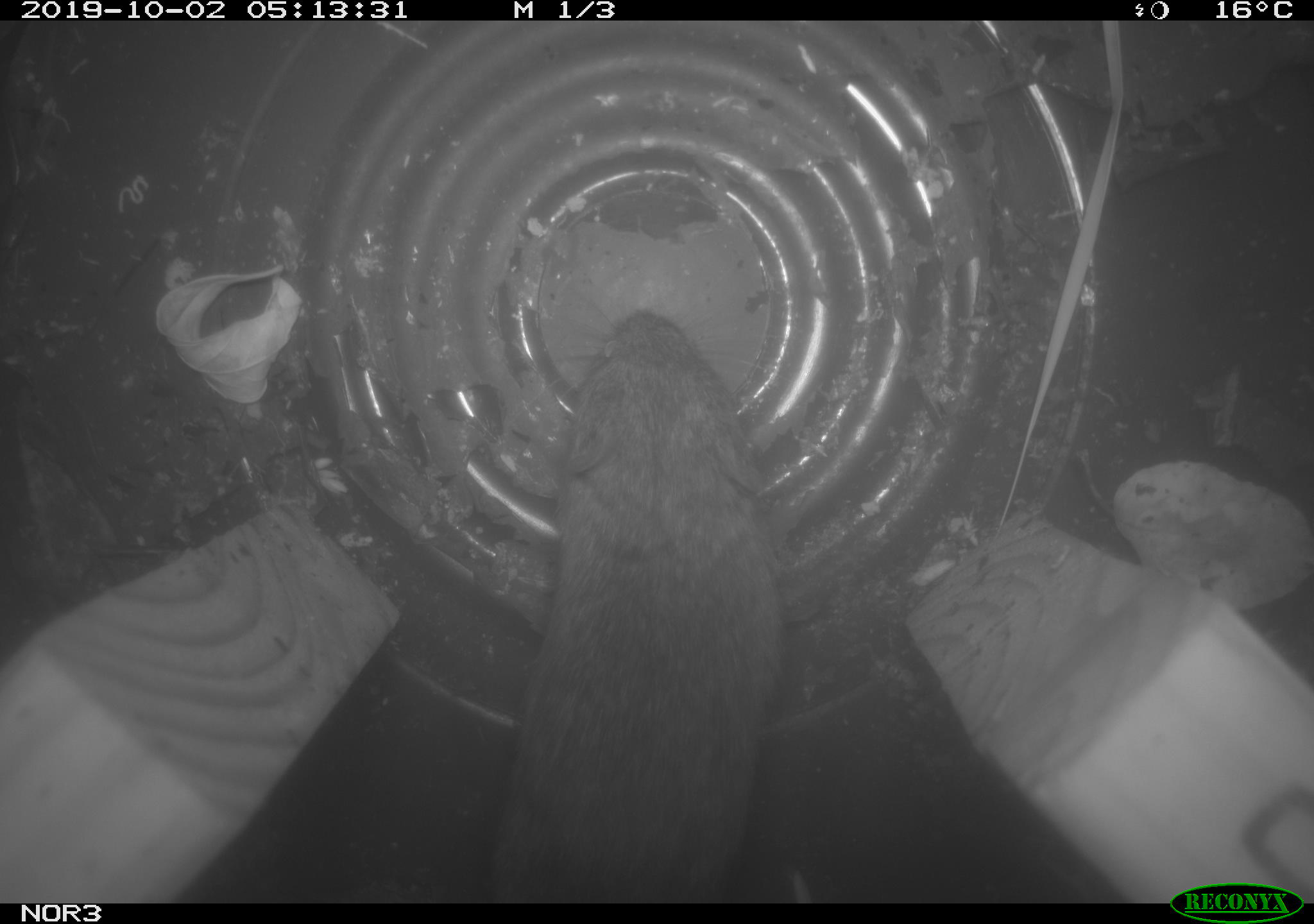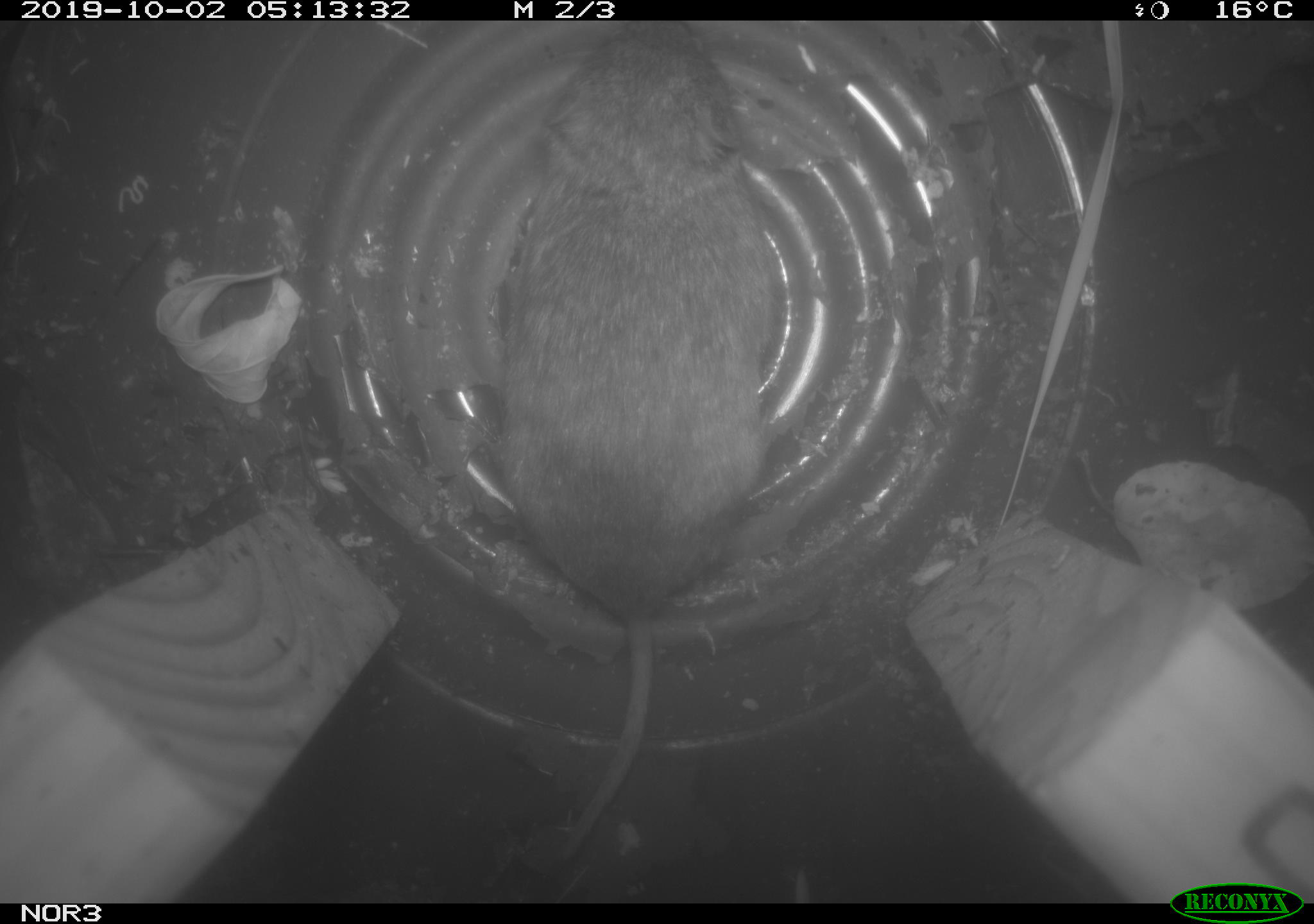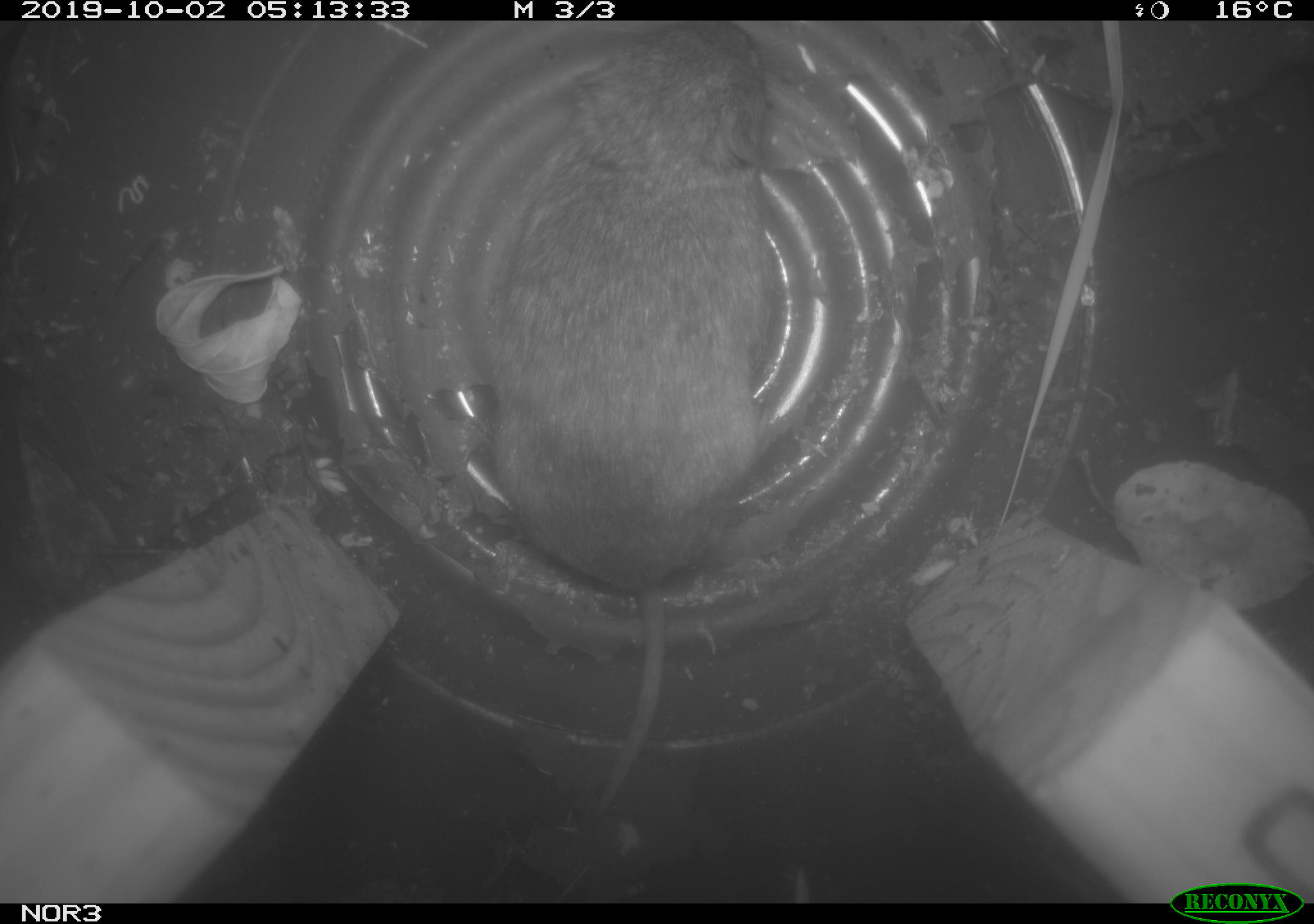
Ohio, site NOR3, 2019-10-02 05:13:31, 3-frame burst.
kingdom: Animalia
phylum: Chordata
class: Mammalia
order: Rodentia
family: Cricetidae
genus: Microtus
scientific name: Microtus pennsylvanicus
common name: meadow vole